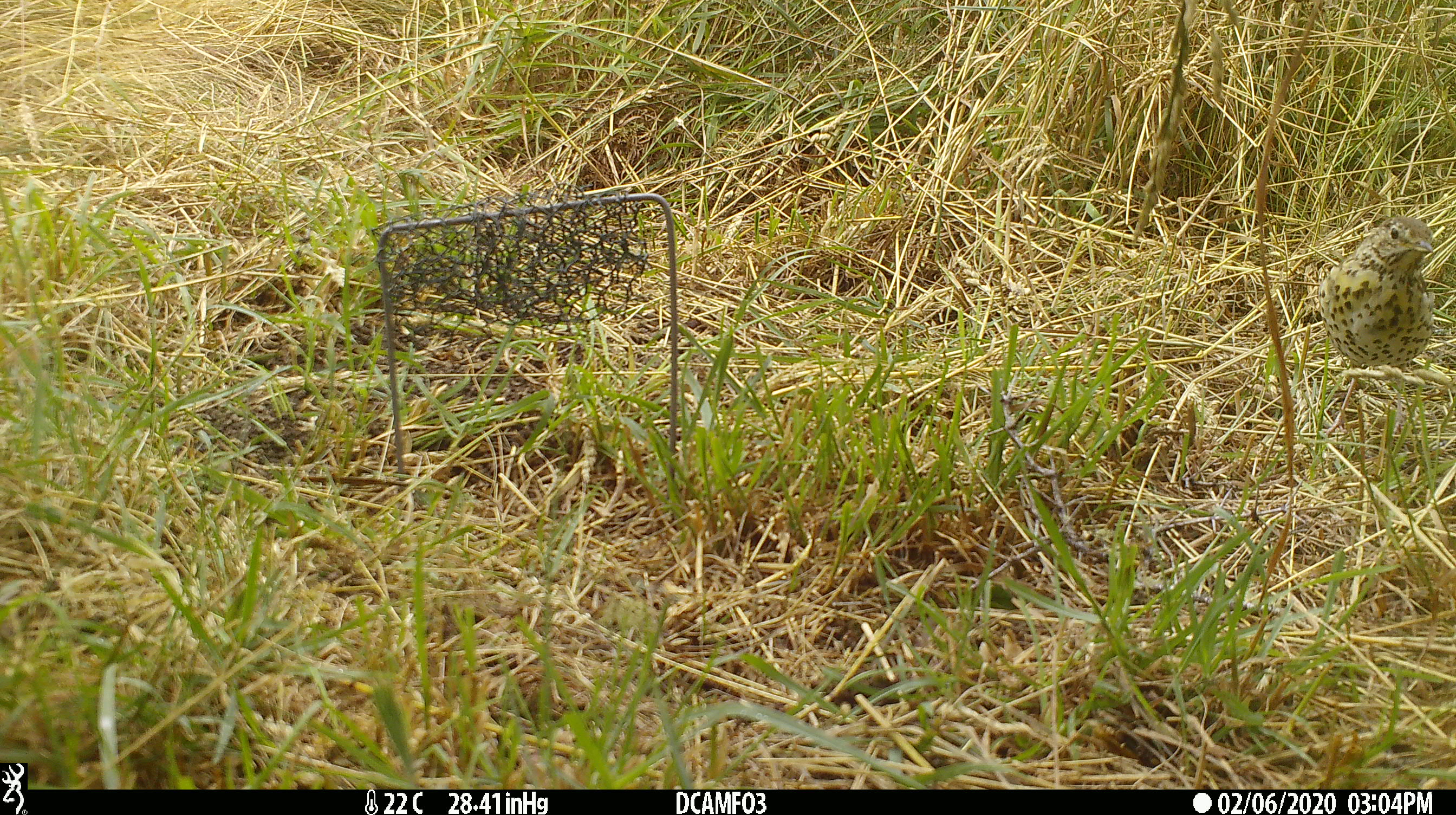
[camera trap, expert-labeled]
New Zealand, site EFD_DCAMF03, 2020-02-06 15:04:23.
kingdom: Animalia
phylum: Chordata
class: Aves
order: Passeriformes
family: Turdidae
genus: Turdus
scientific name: Turdus philomelos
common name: song thrush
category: thrush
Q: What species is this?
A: Thrush (song thrush) (Turdus philomelos).